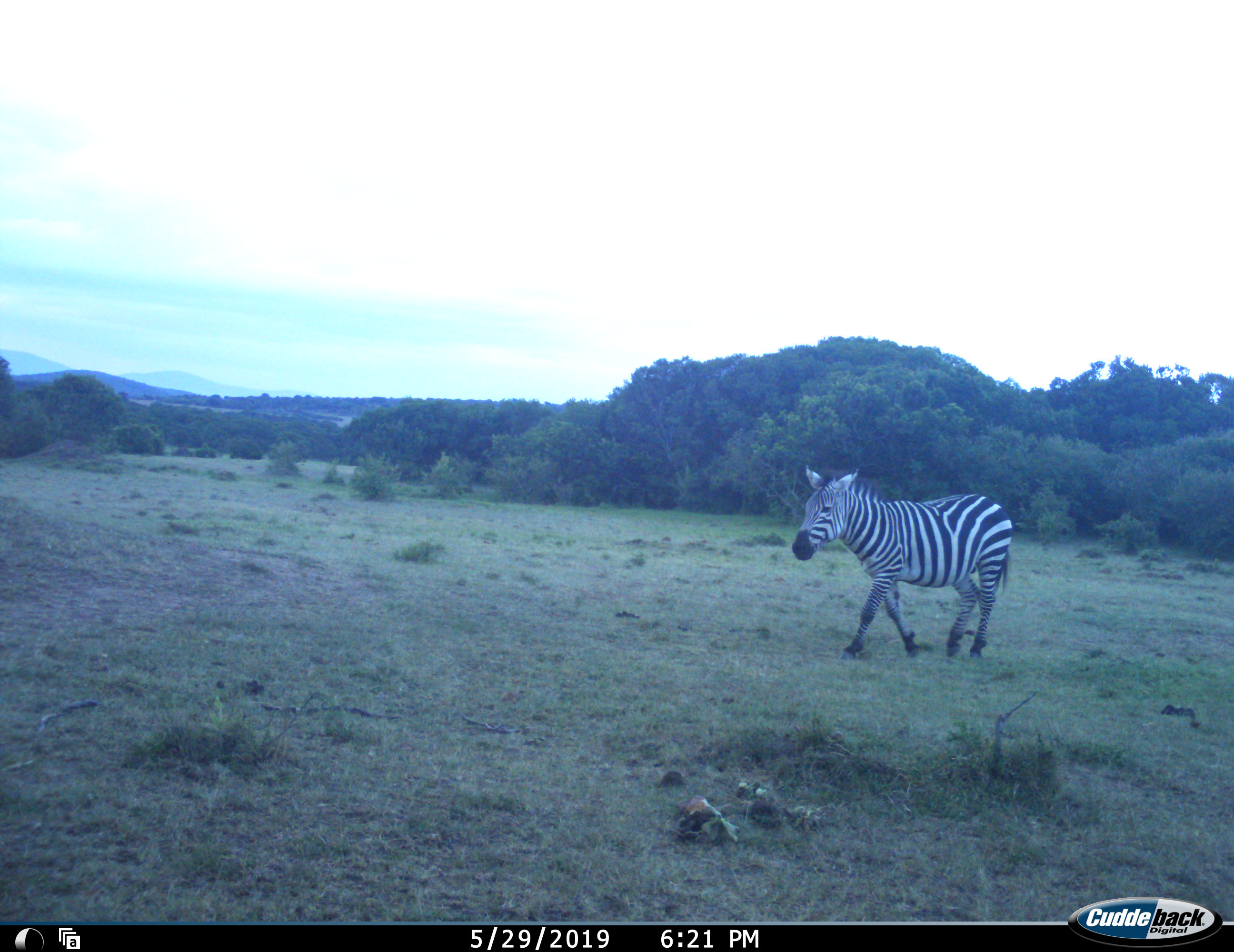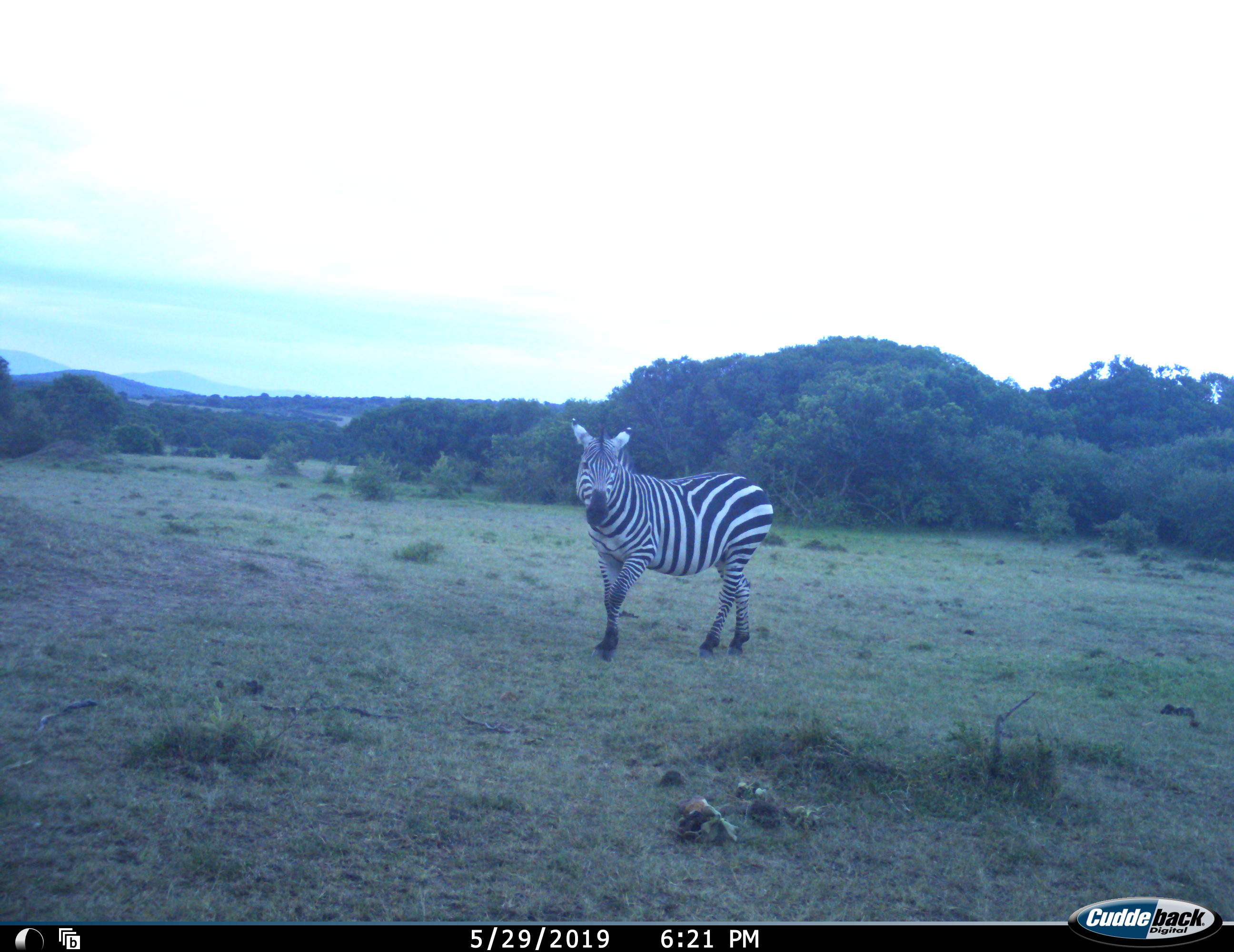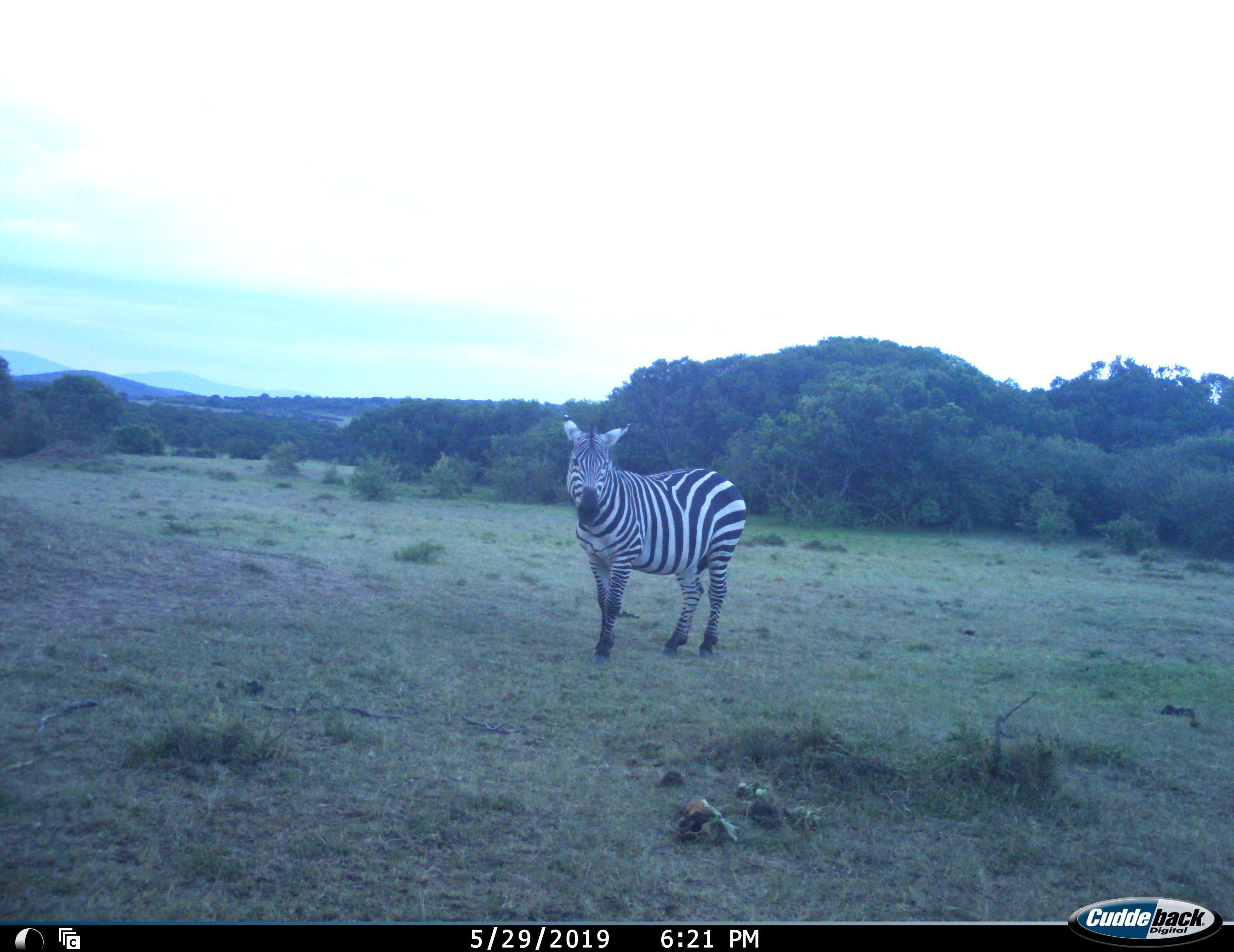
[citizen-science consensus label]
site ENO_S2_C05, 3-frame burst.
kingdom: Animalia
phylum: Chordata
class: Mammalia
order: Perissodactyla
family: Equidae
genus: Equus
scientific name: Equus quagga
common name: plains zebra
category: zebraplains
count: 1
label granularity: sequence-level